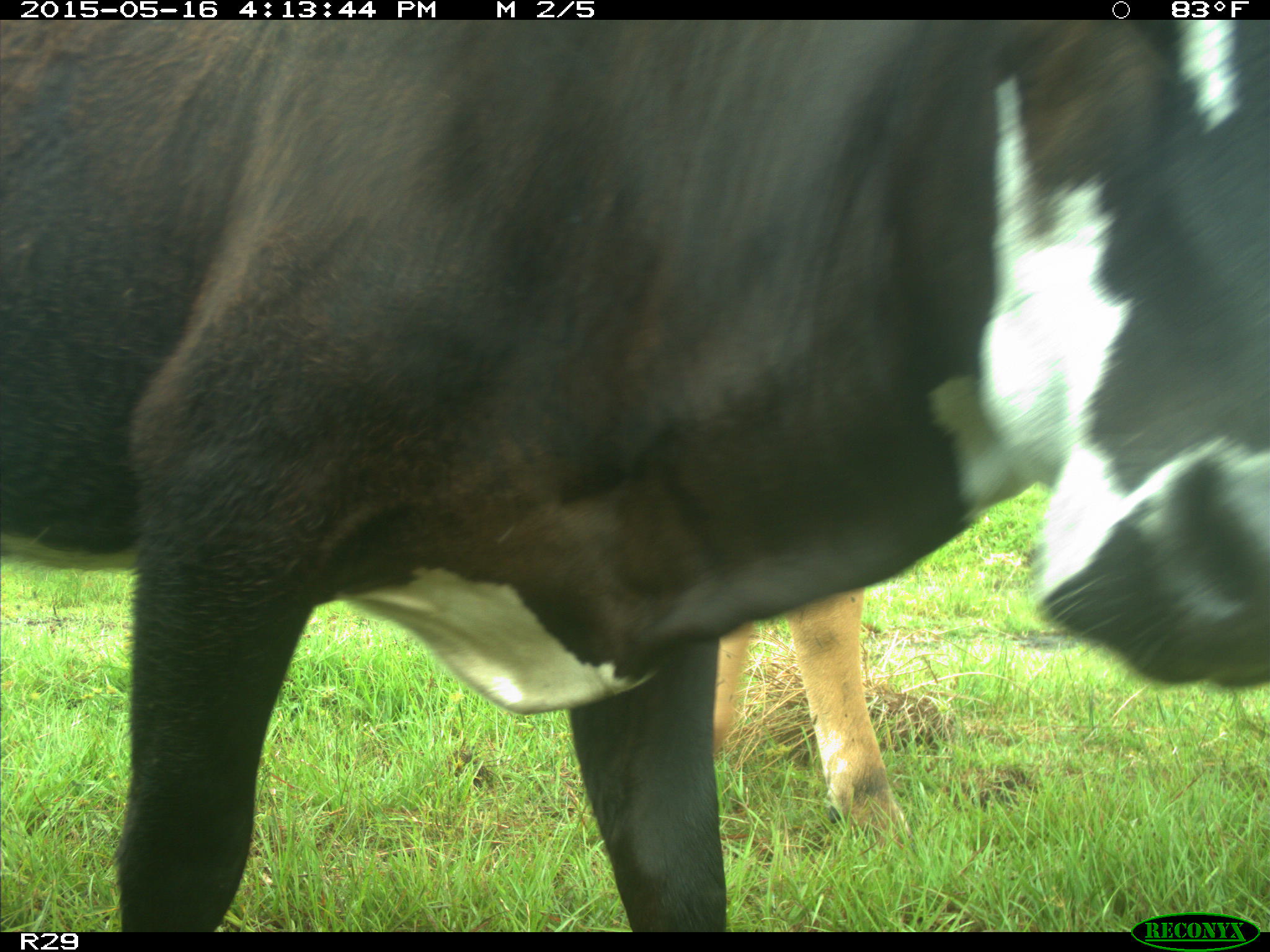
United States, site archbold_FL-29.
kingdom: Animalia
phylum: Chordata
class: Mammalia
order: Artiodactyla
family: Bovidae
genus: Bos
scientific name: Bos taurus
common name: domestic cow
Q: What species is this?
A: Bos taurus (domestic cow).